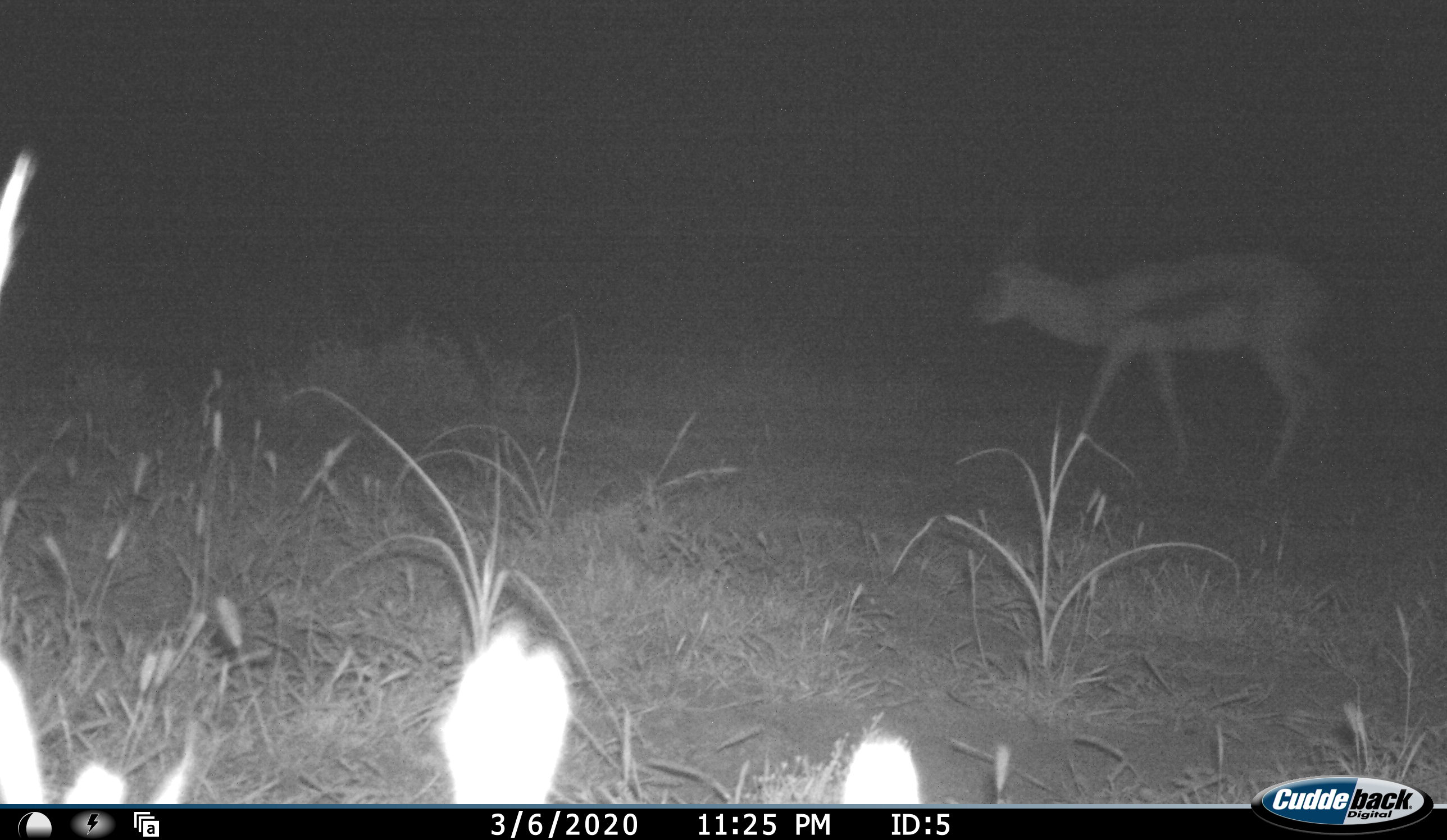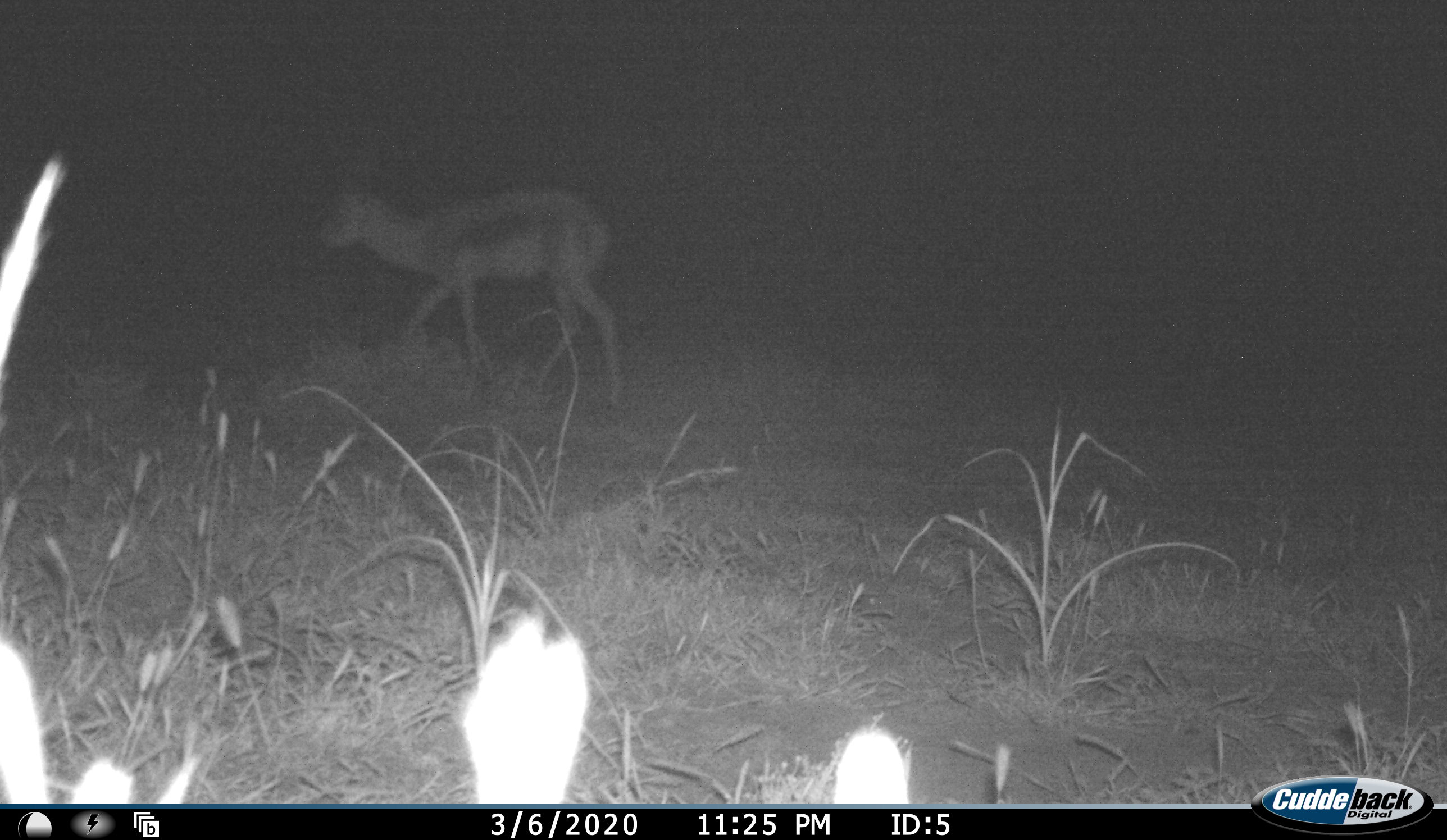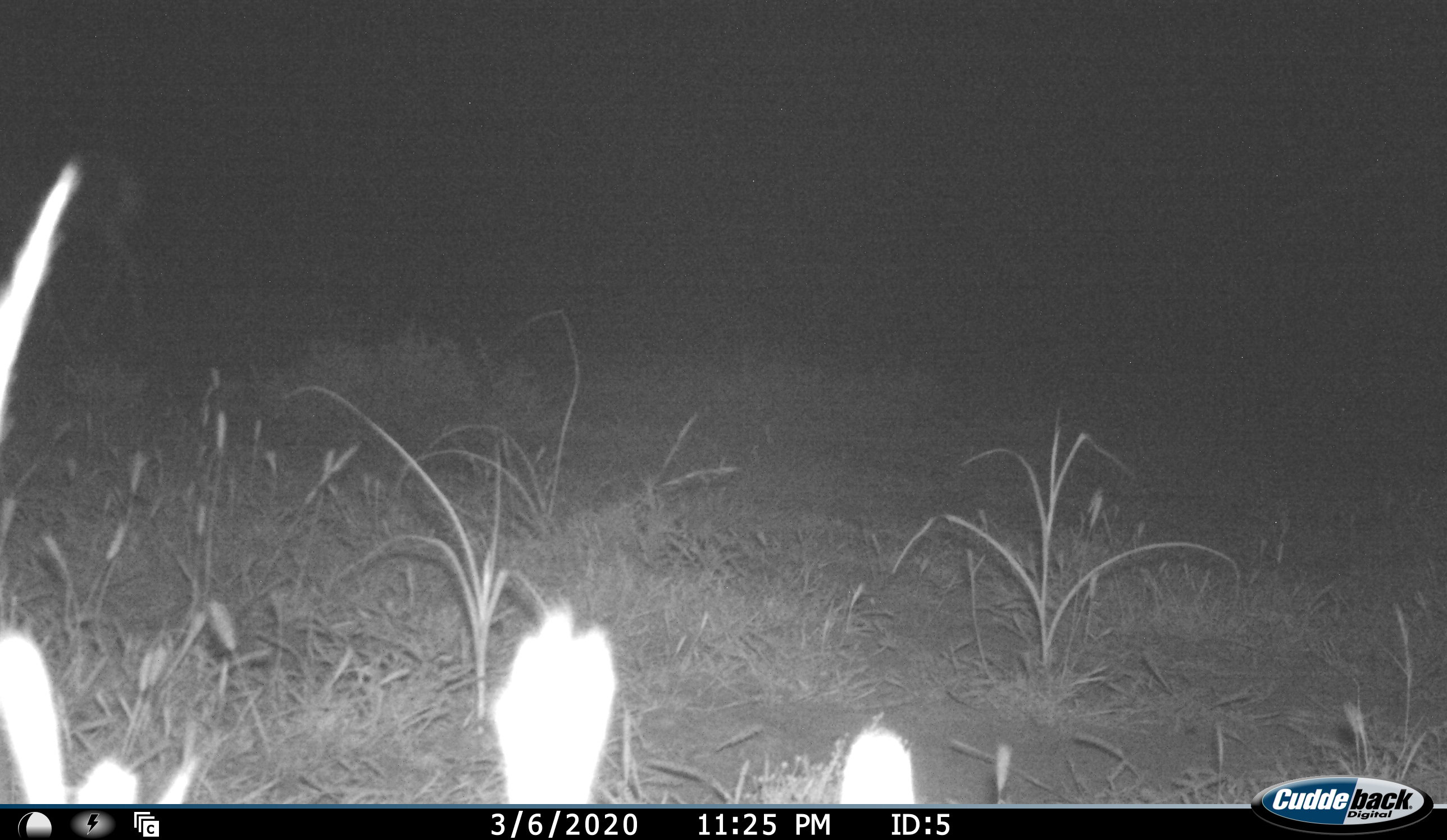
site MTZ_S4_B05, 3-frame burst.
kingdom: Animalia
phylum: Chordata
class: Mammalia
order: Artiodactyla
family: Bovidae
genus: Antidorcas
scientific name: Antidorcas marsupialis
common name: springbok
Springbok (Antidorcas marsupialis), count 1. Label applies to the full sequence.